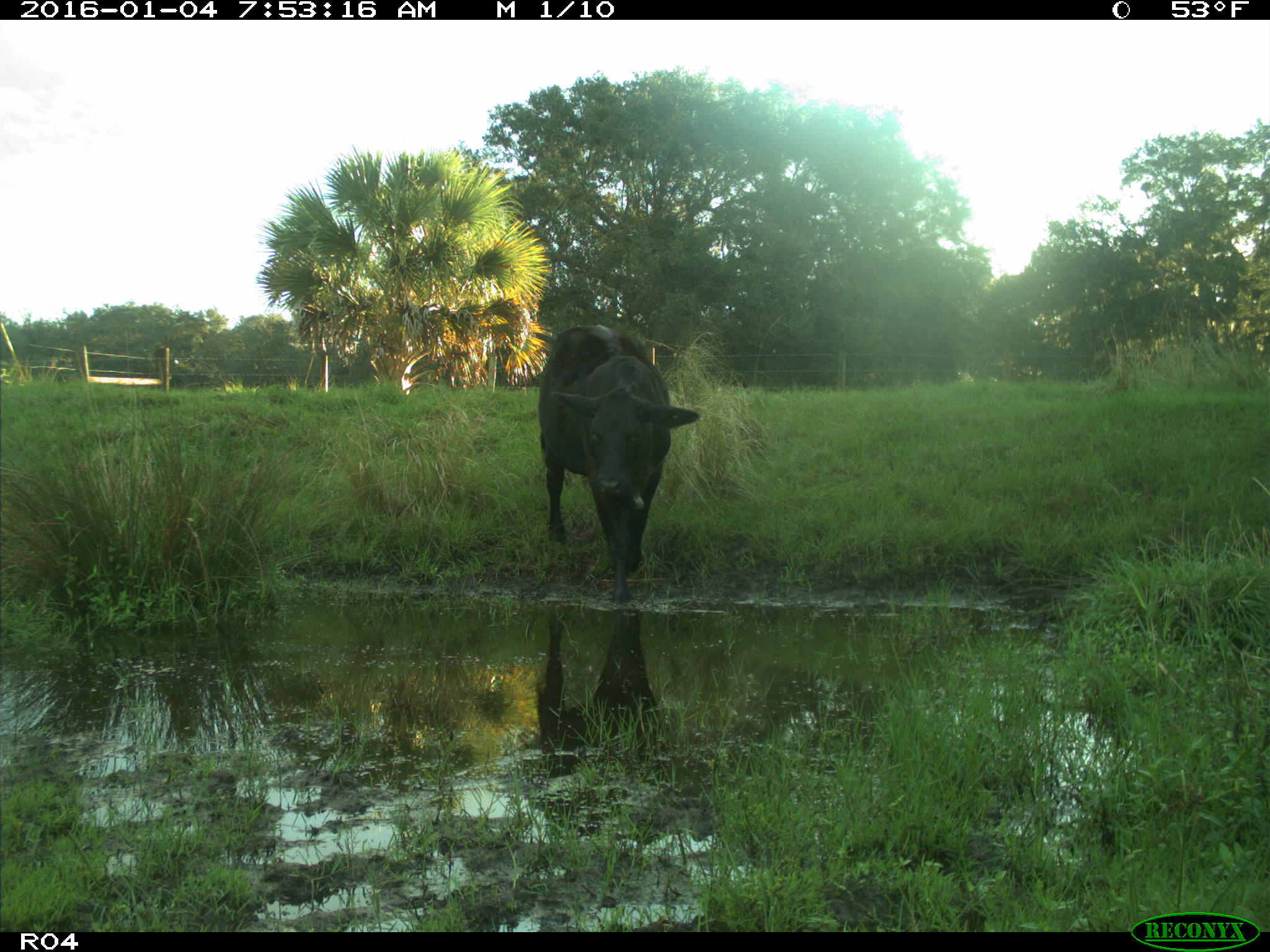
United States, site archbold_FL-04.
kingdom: Animalia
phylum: Chordata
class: Mammalia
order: Artiodactyla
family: Bovidae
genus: Bos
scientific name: Bos taurus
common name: domestic cow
Bos taurus (domestic cow).